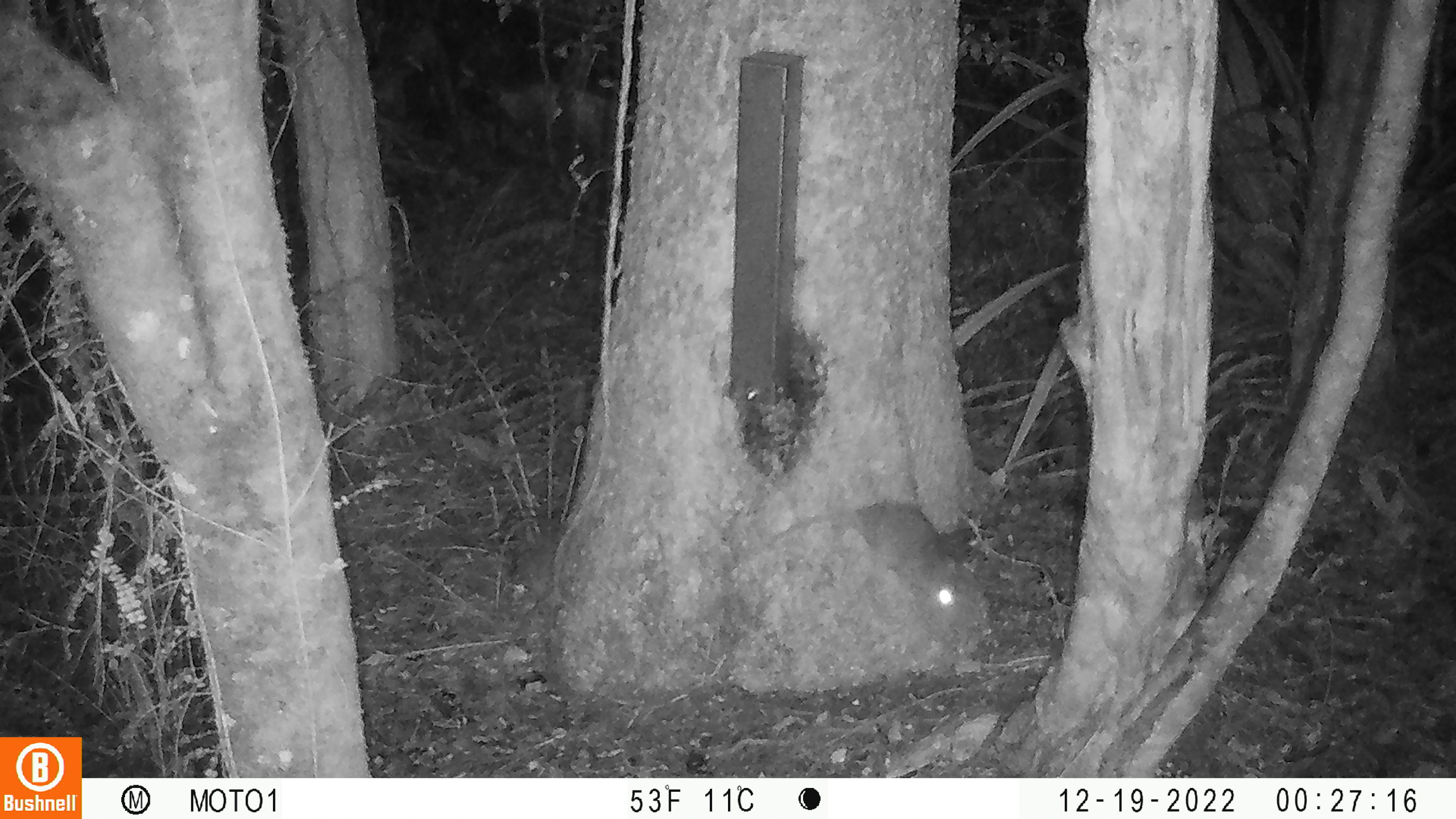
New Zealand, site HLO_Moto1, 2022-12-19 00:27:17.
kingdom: Animalia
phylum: Chordata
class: Mammalia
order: Rodentia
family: Muridae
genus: Rattus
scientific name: Rattus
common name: rat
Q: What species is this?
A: Rat (Rattus).